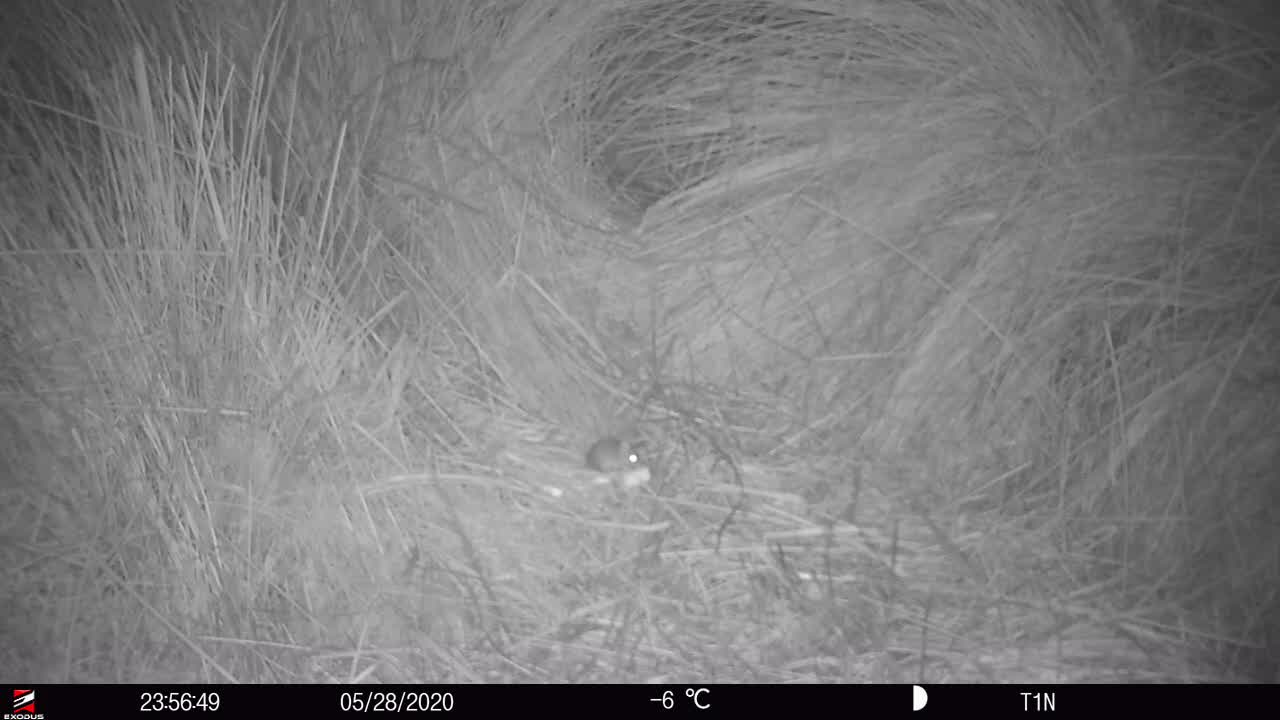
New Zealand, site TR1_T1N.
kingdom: Animalia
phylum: Chordata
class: Mammalia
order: Rodentia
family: Muridae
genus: Mus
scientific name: Mus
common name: mouse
Mouse (Mus).